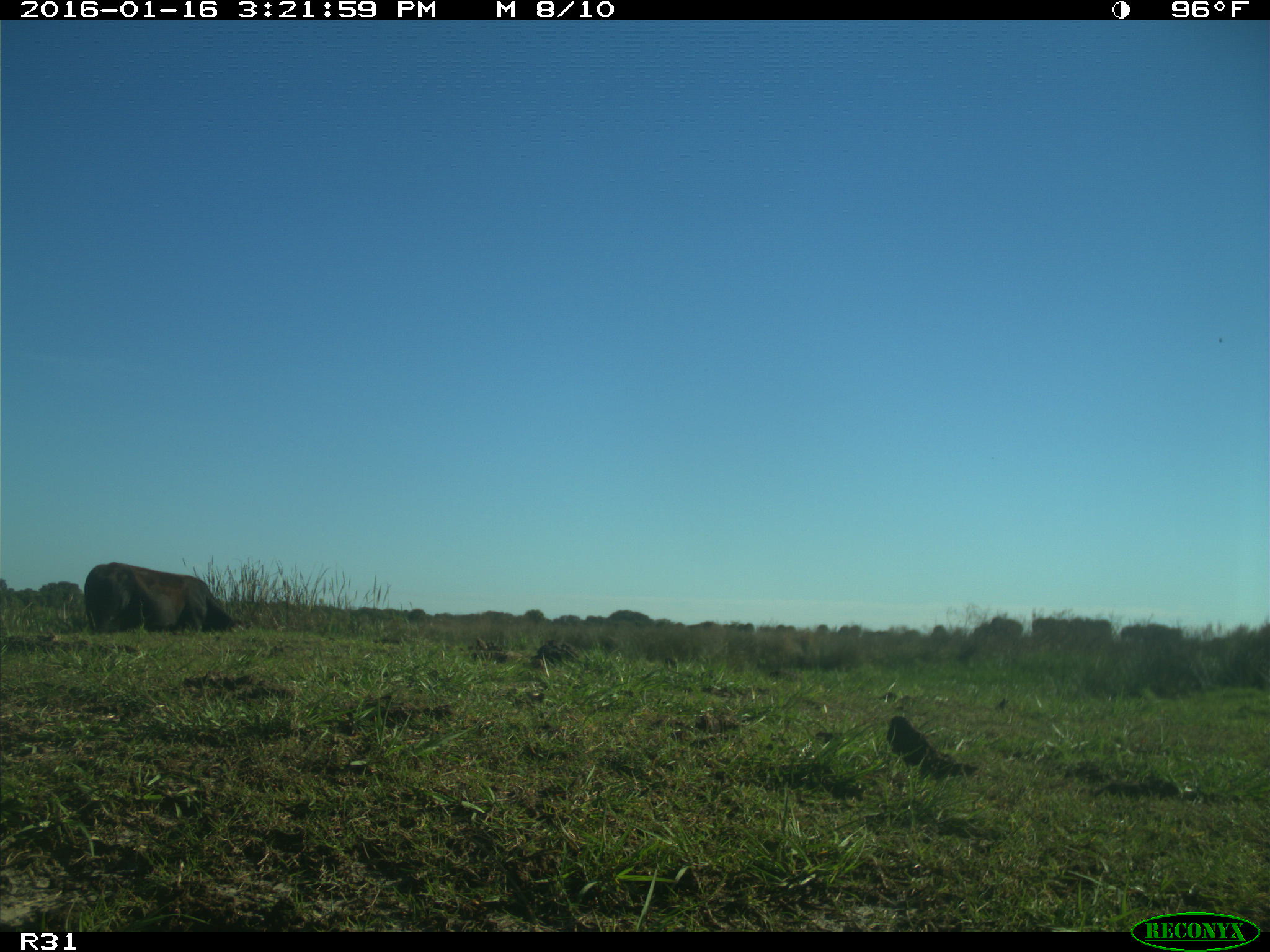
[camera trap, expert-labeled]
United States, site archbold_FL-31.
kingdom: Animalia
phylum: Chordata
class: Mammalia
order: Artiodactyla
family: Bovidae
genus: Bos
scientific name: Bos taurus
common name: domestic cow